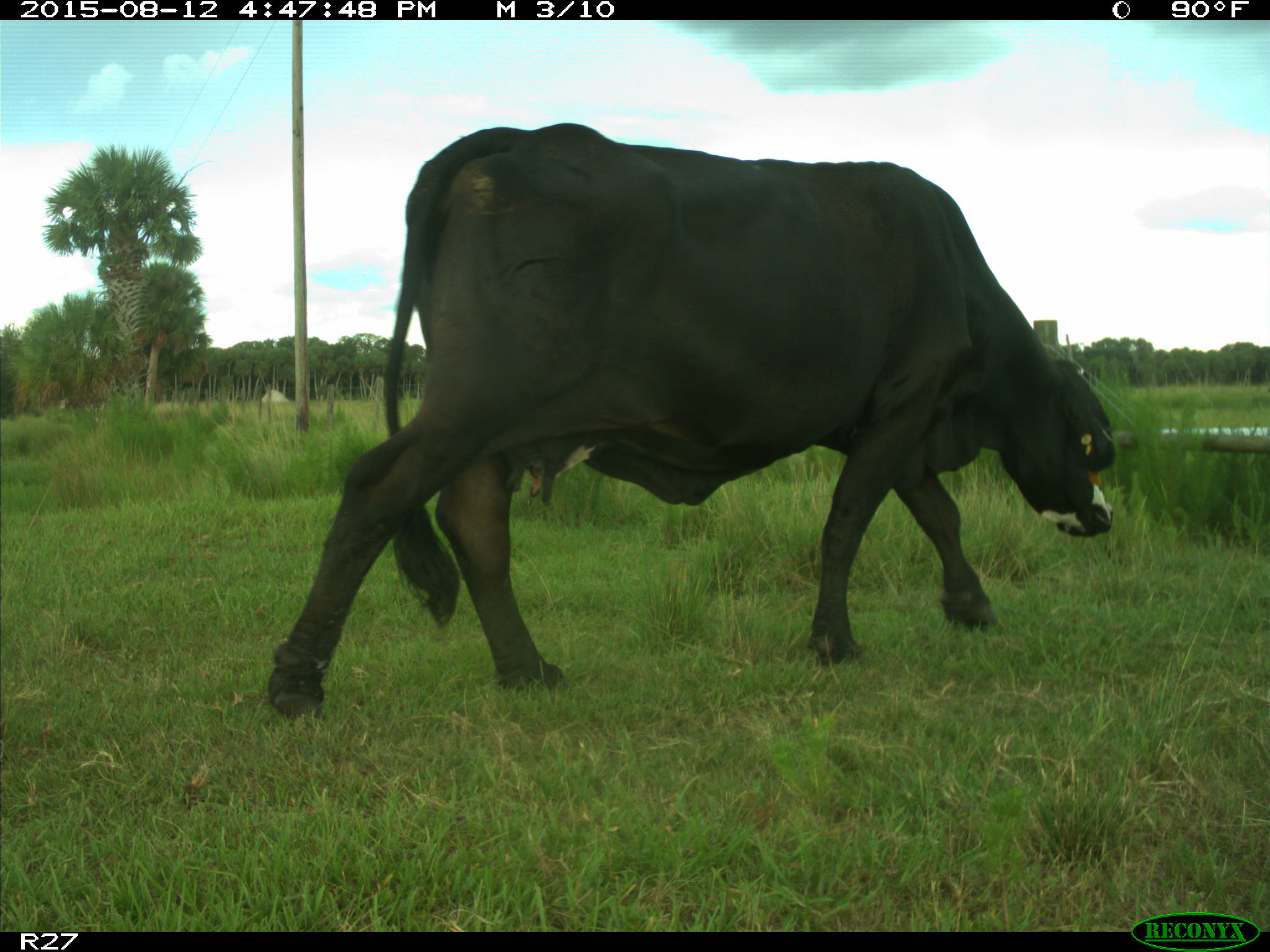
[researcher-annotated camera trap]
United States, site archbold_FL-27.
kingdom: Animalia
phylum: Chordata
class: Mammalia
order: Artiodactyla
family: Bovidae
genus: Bos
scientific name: Bos taurus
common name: domestic cow